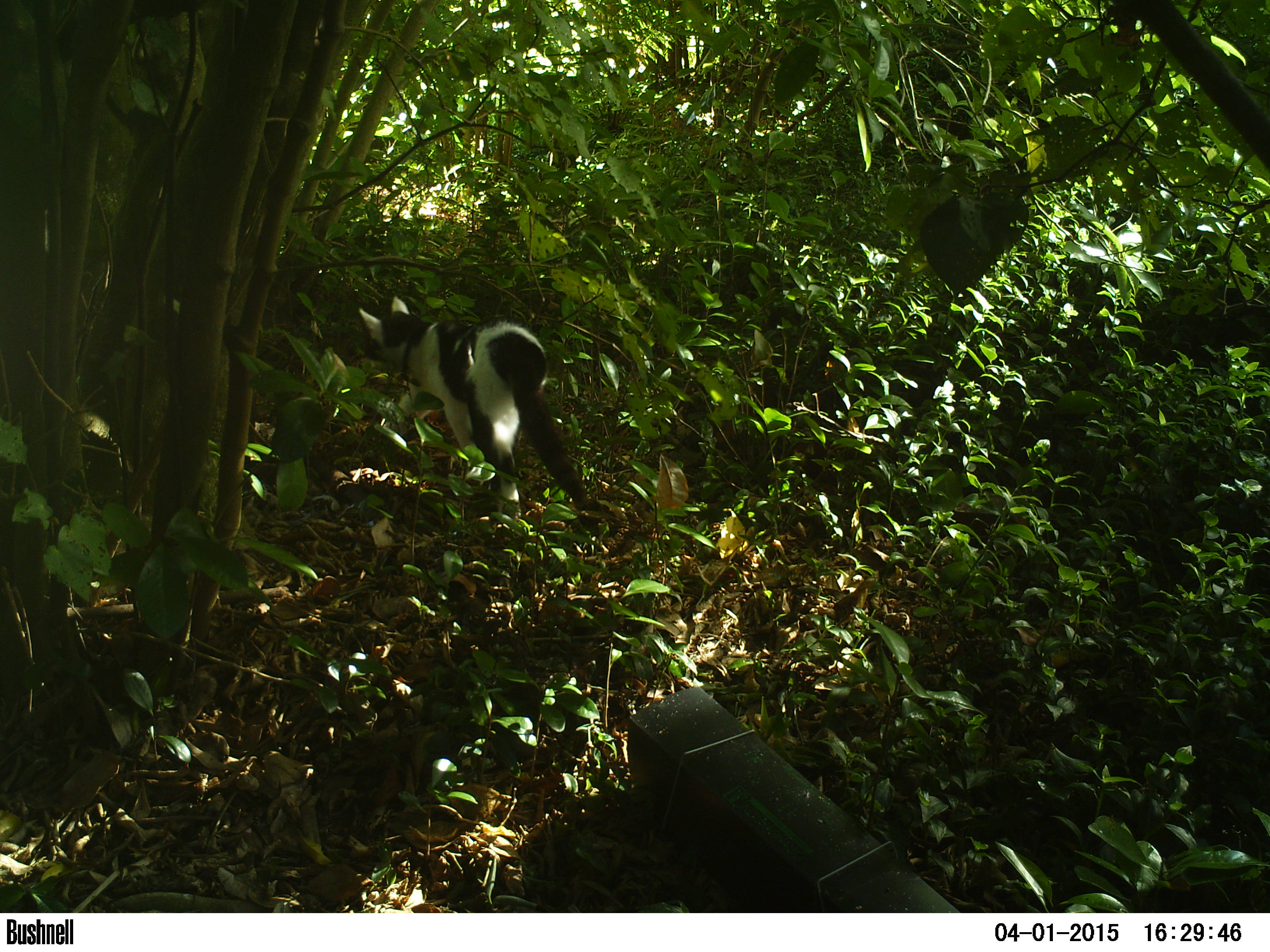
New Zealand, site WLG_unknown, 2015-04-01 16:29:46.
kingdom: Animalia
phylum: Chordata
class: Mammalia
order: Carnivora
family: Felidae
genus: Felis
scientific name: Felis catus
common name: domestic cat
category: cat